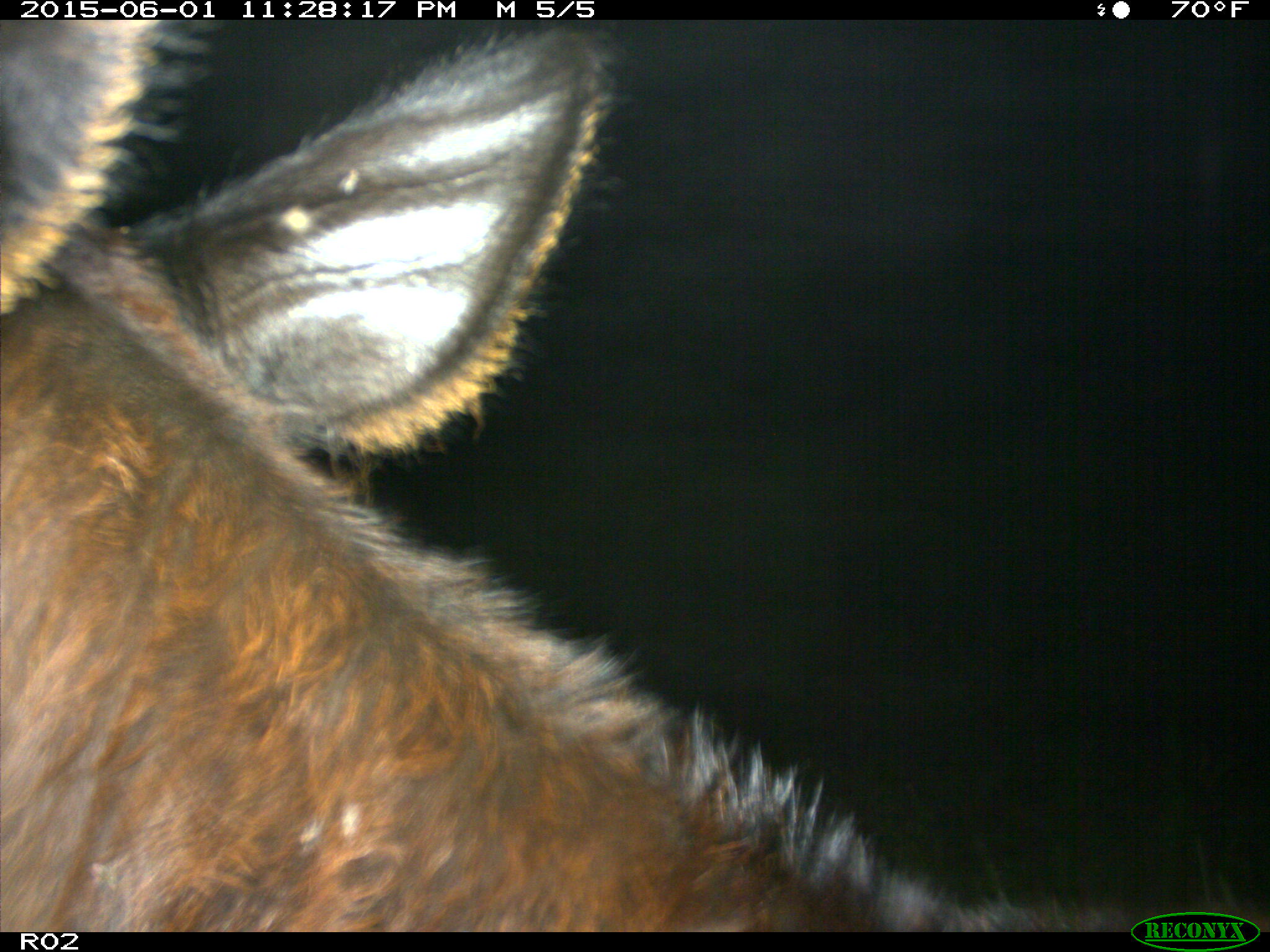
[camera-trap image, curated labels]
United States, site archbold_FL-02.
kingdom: Animalia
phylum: Chordata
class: Mammalia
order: Artiodactyla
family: Bovidae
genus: Bos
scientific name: Bos taurus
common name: domestic cow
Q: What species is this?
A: Bos taurus (domestic cow).